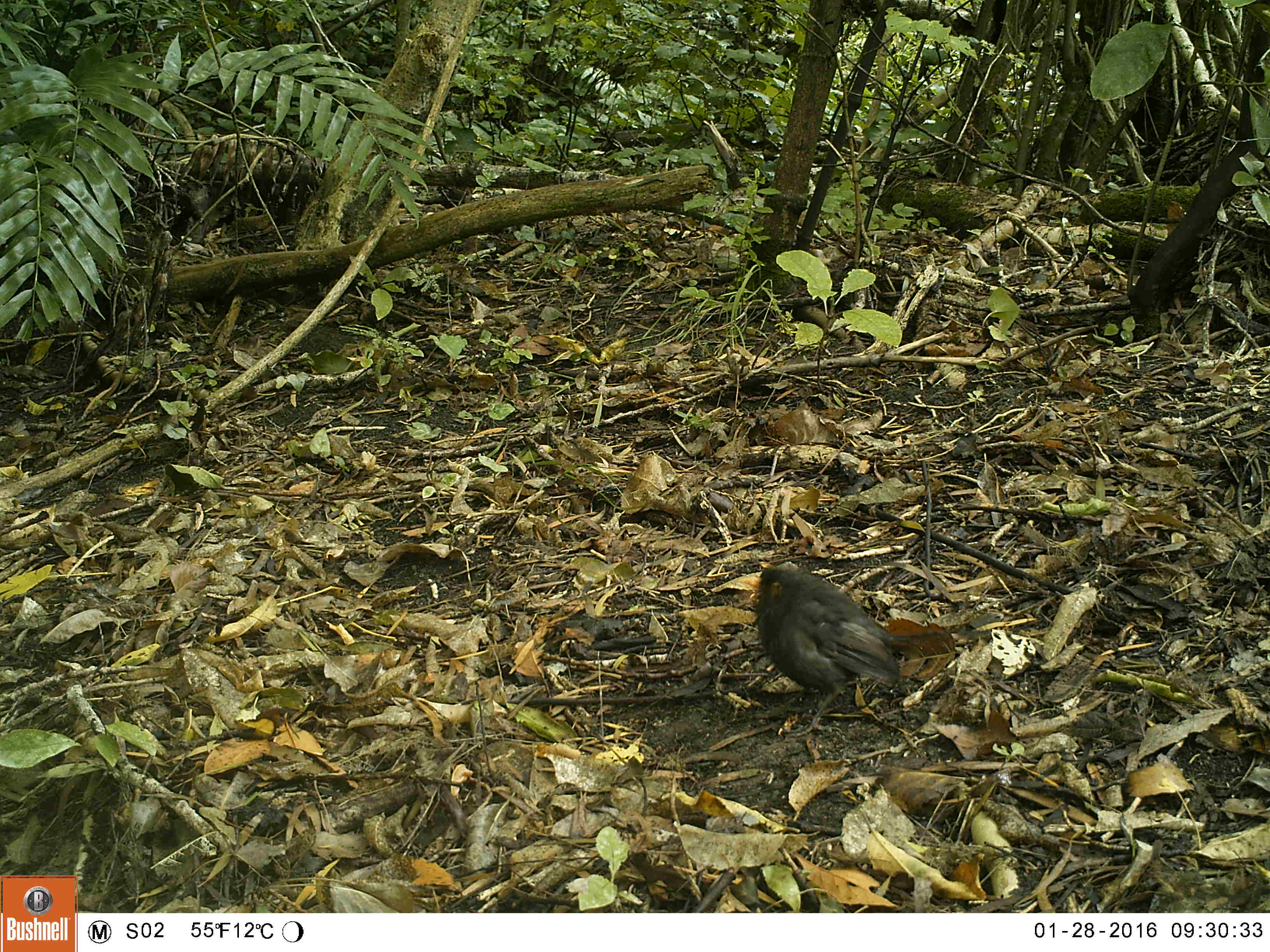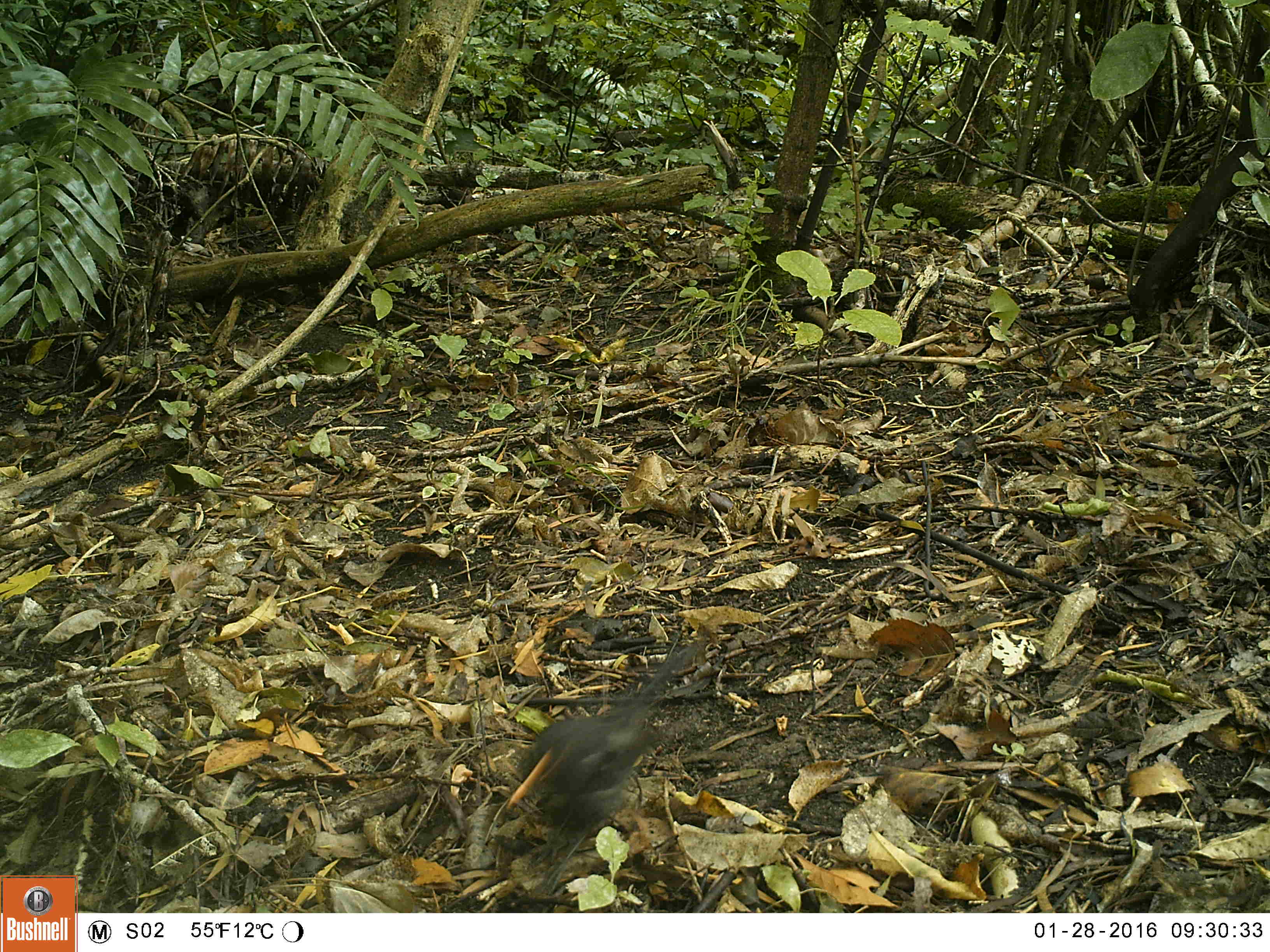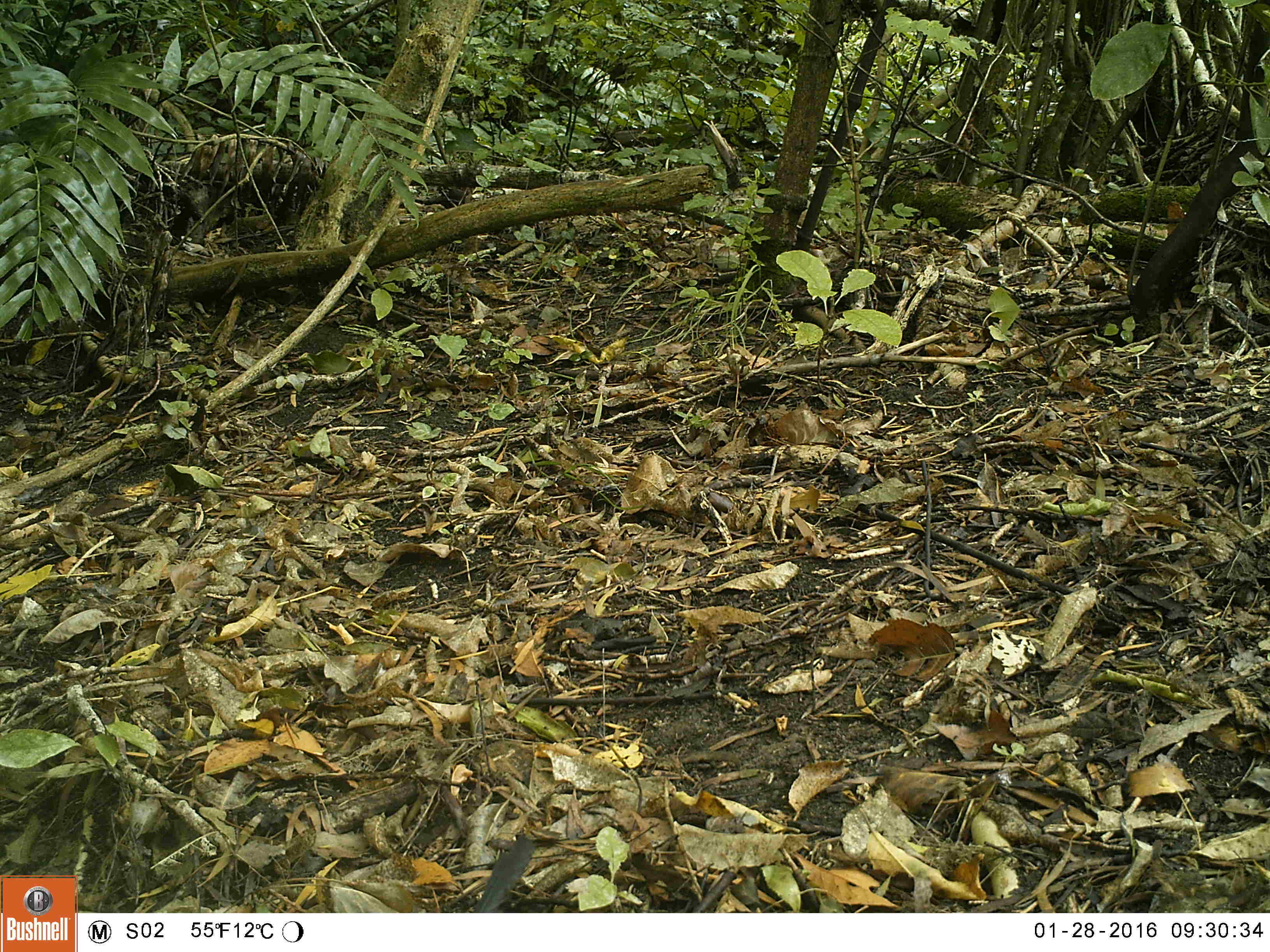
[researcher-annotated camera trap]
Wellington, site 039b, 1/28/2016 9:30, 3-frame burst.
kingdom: Animalia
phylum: Chordata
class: Aves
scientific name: Aves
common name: bird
Bird (Aves).